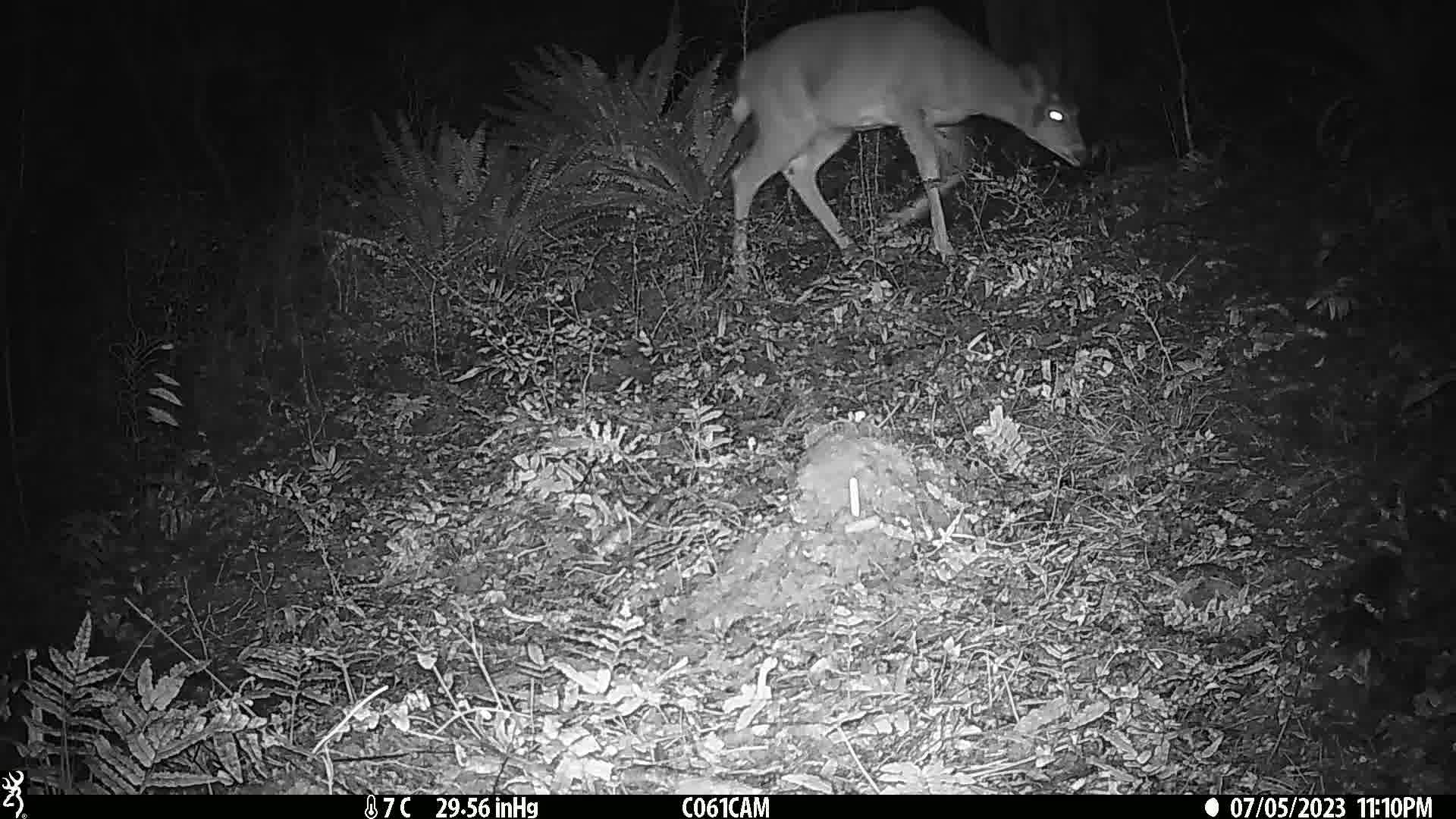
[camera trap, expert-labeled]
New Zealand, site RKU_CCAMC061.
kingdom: Animalia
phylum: Chordata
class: Mammalia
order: Artiodactyla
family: Cervidae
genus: Odocoileus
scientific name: Odocoileus virginianus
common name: white-tailed deer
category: white tailed deer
White tailed deer (white-tailed deer) (Odocoileus virginianus).